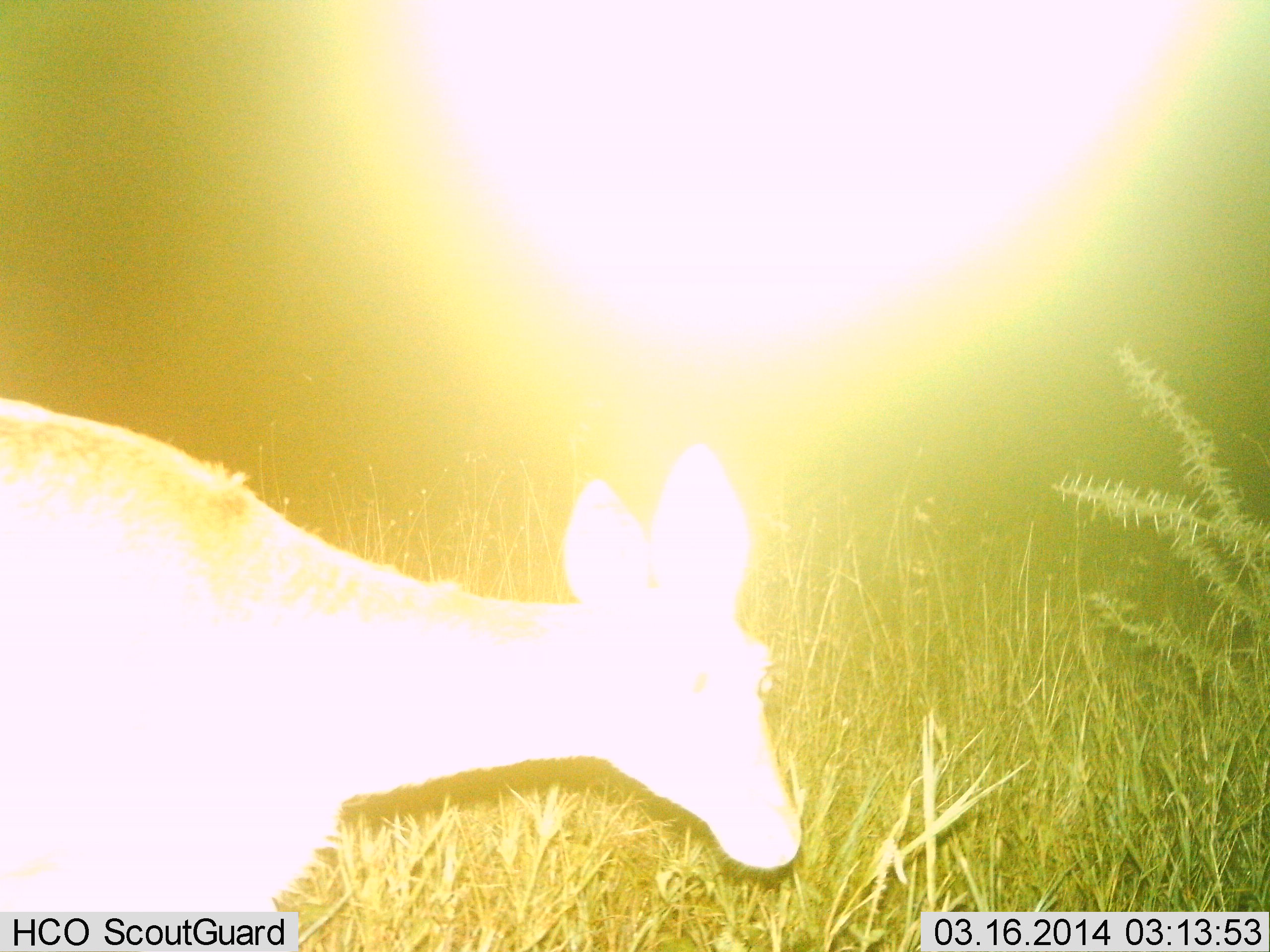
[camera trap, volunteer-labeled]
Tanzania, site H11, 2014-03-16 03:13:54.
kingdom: Animalia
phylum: Chordata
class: Mammalia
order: Artiodactyla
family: Bovidae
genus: Redunca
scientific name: Redunca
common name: reedbuck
Reedbuck (Redunca), count 1. Behavior (volunteer vote fractions): standing 75%, resting 0%, moving 12%, interacting 0%. Young present (vote fraction): 0%. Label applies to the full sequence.